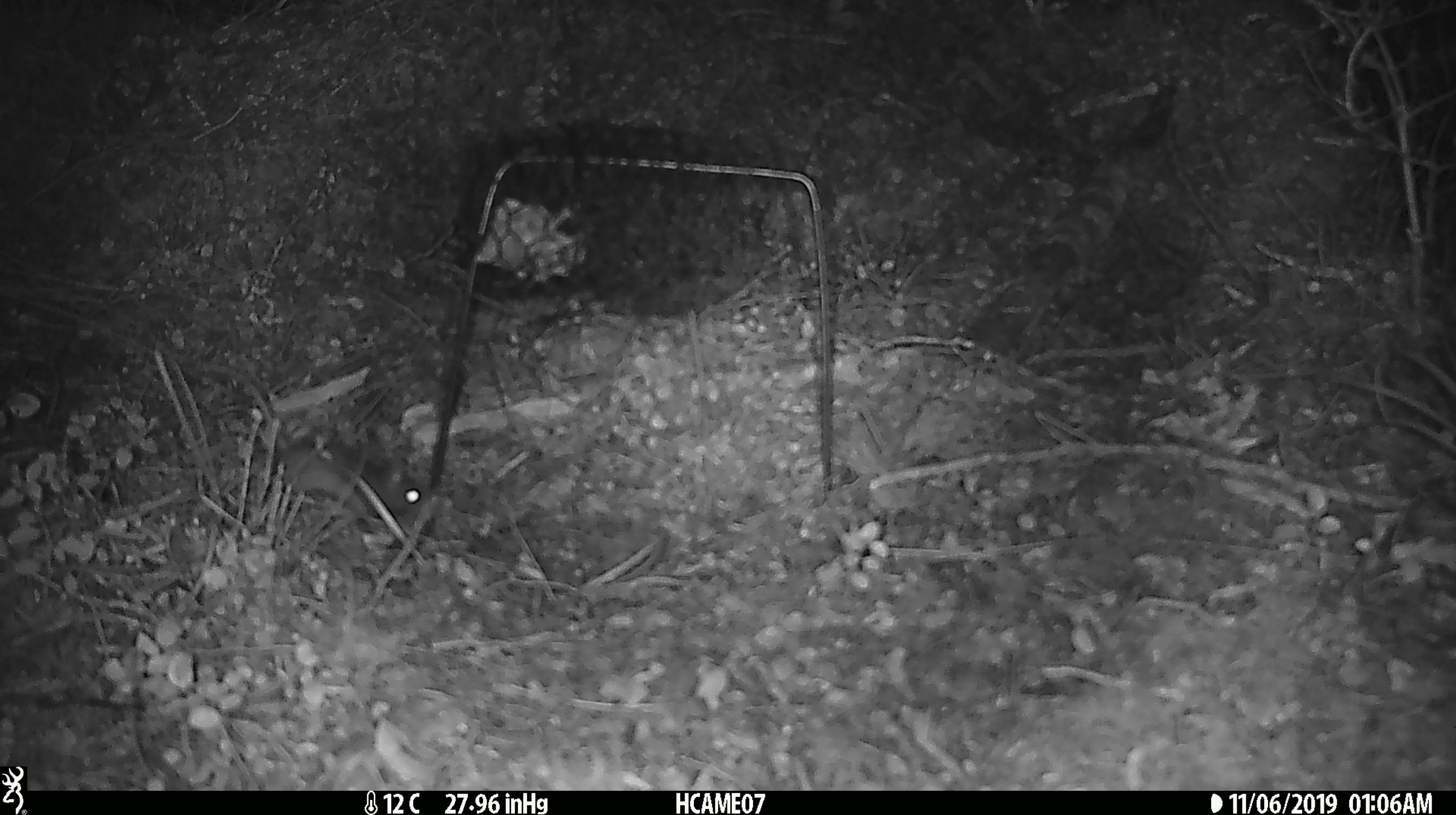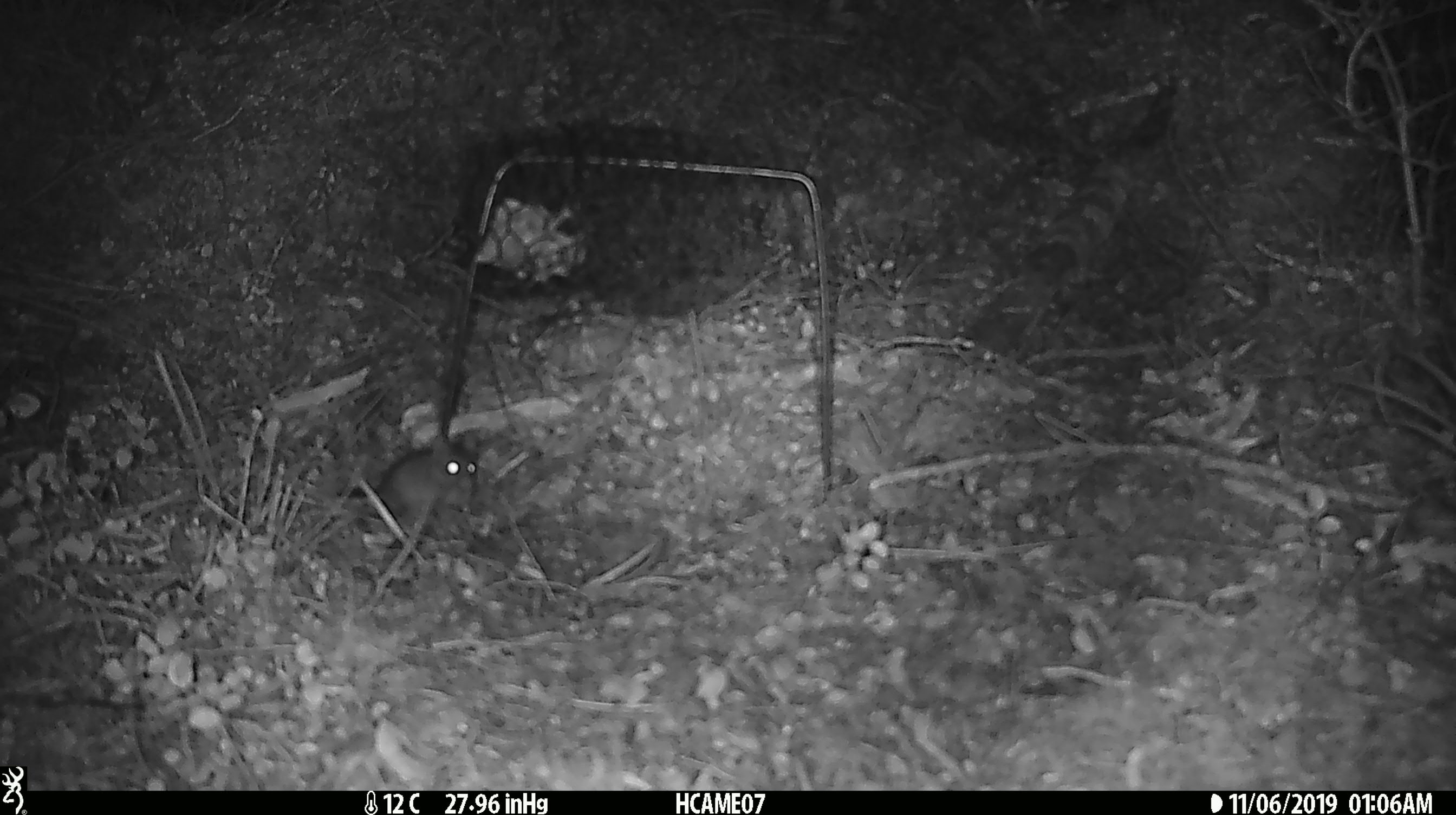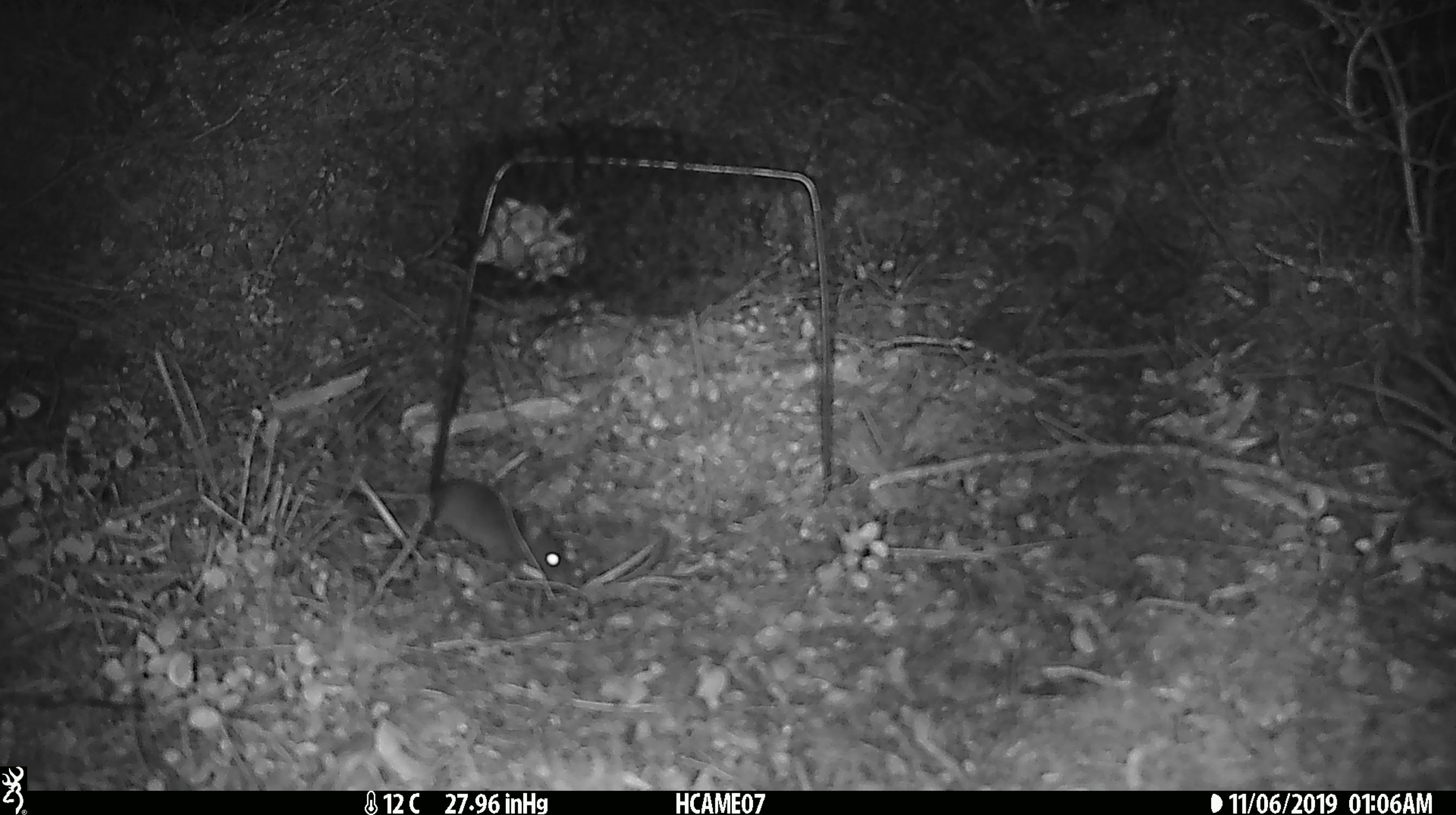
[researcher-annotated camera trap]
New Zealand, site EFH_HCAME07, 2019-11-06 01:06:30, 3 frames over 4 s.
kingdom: Animalia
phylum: Chordata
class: Mammalia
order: Rodentia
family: Muridae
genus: Mus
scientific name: Mus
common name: mouse